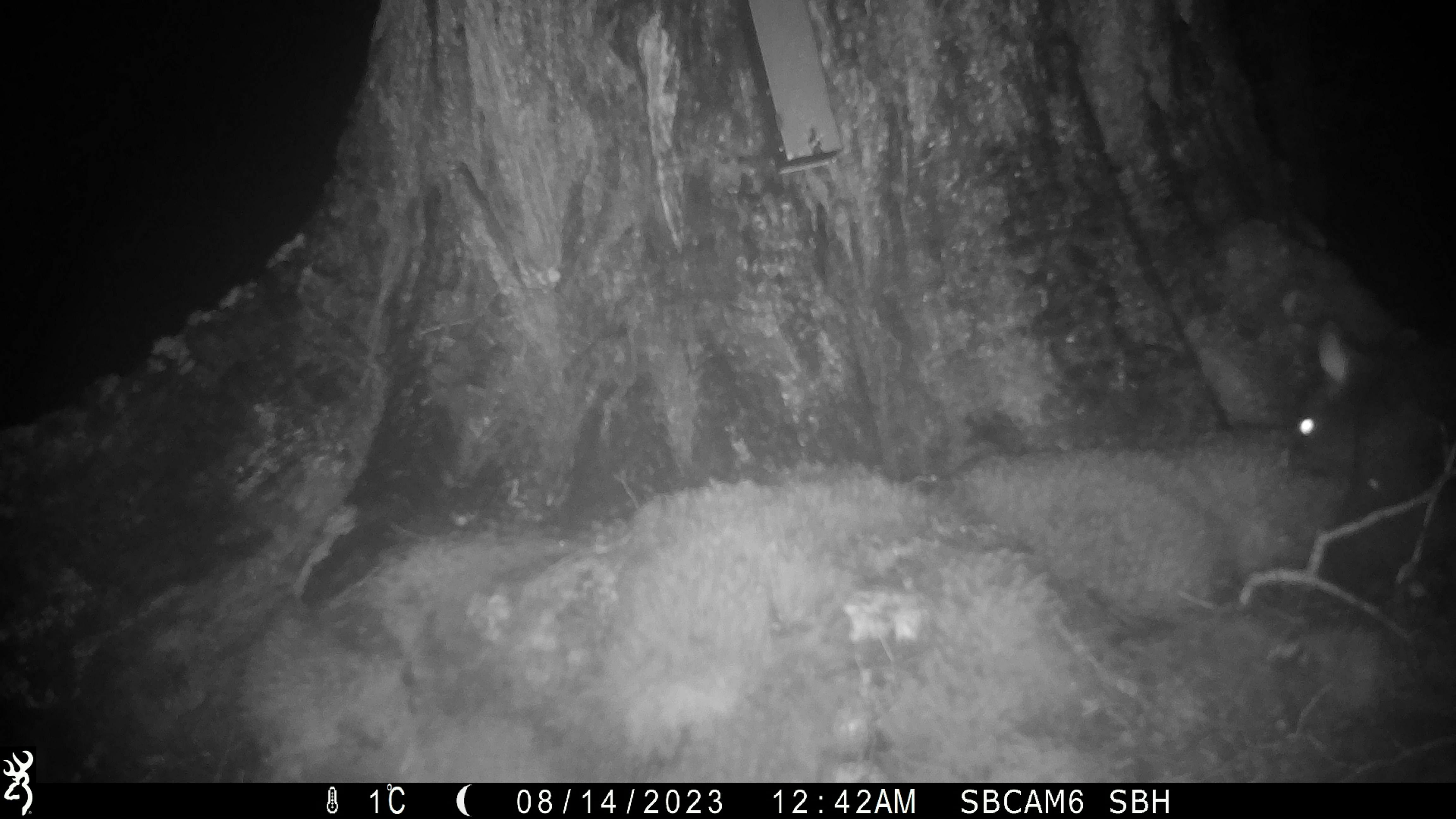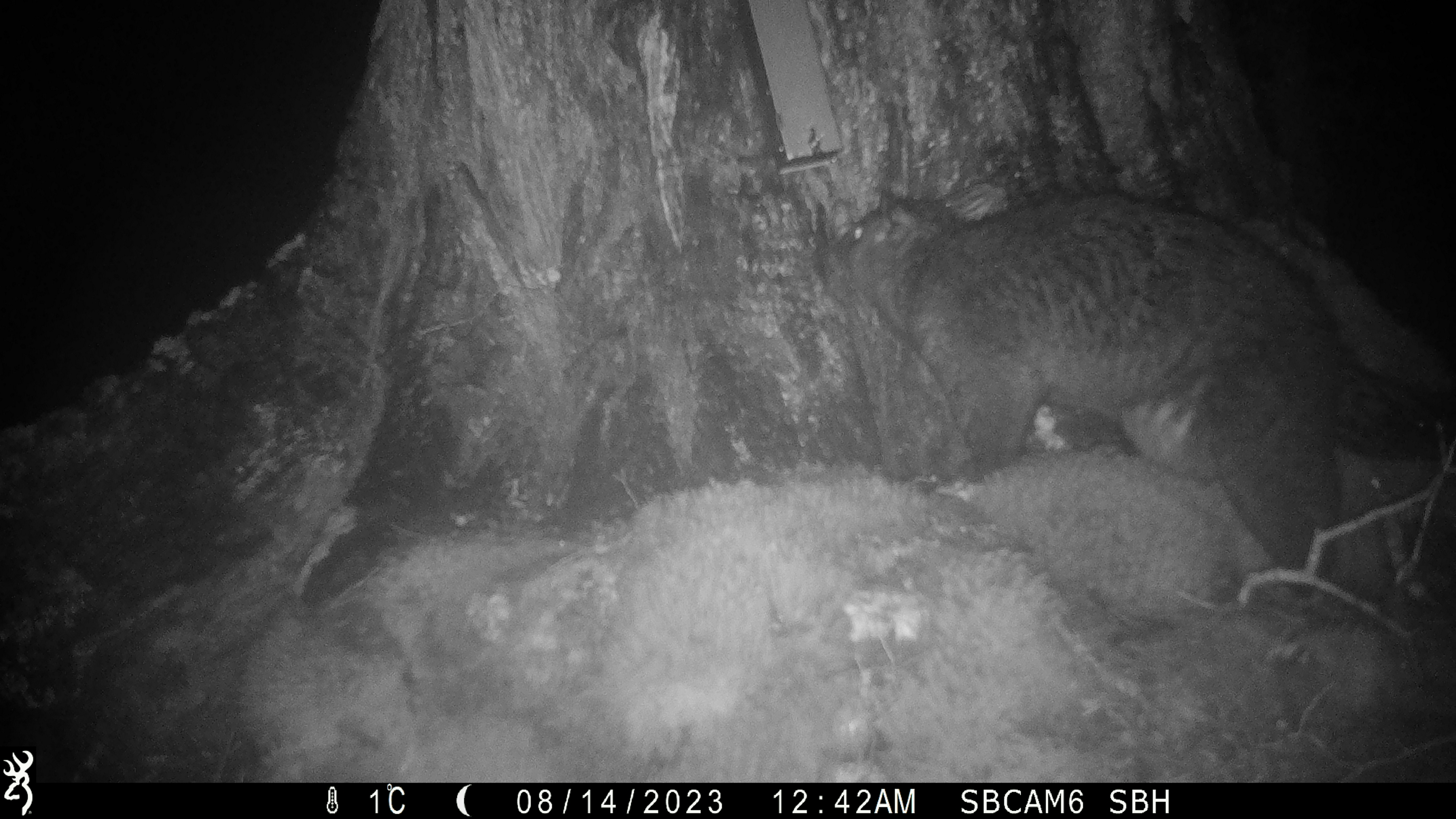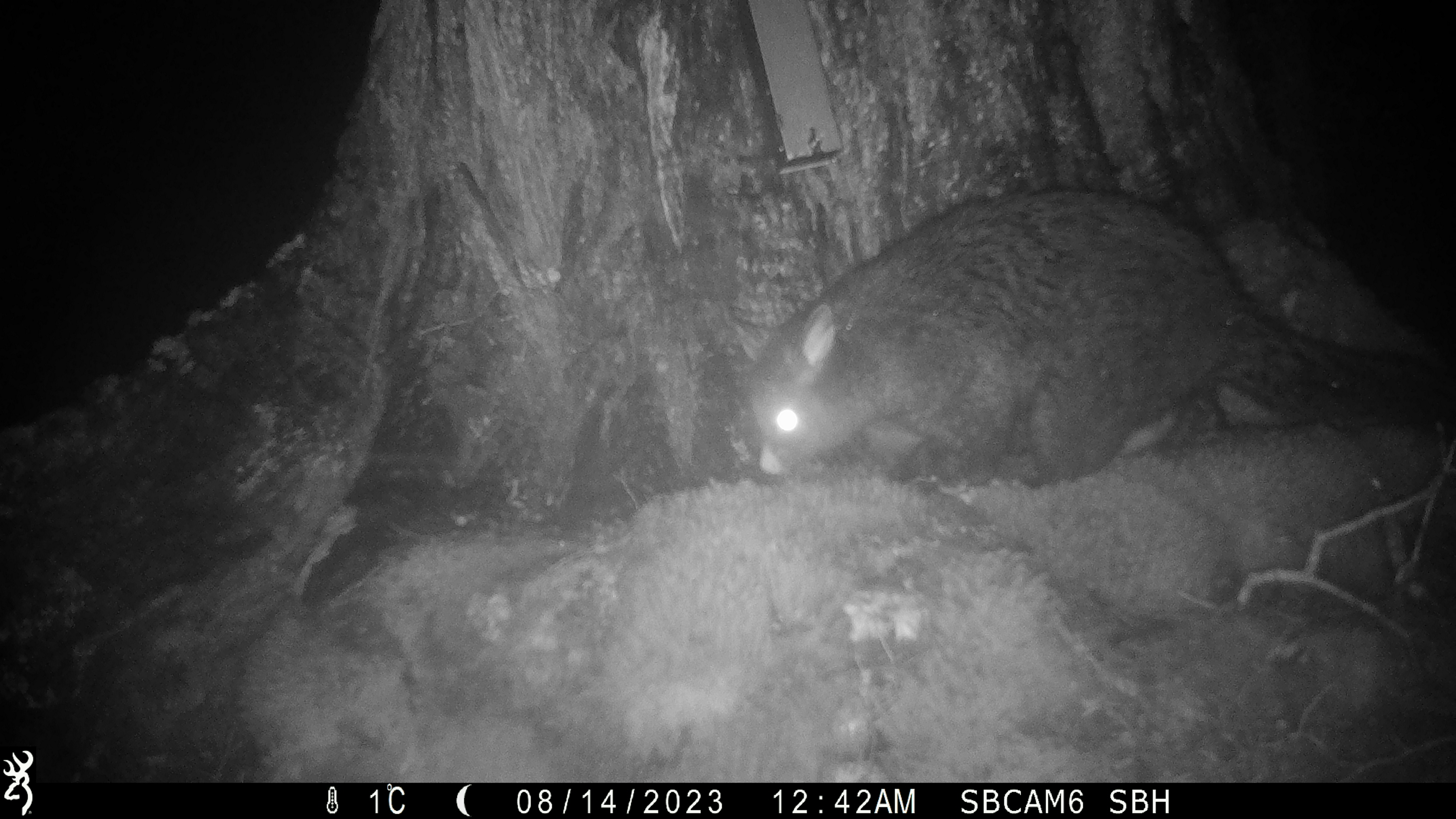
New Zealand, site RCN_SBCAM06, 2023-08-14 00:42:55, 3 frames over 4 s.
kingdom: Animalia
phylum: Chordata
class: Mammalia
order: Diprotodontia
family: Phalangeridae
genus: Trichosurus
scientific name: Trichosurus vulpecula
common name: common brushtail possum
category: possum